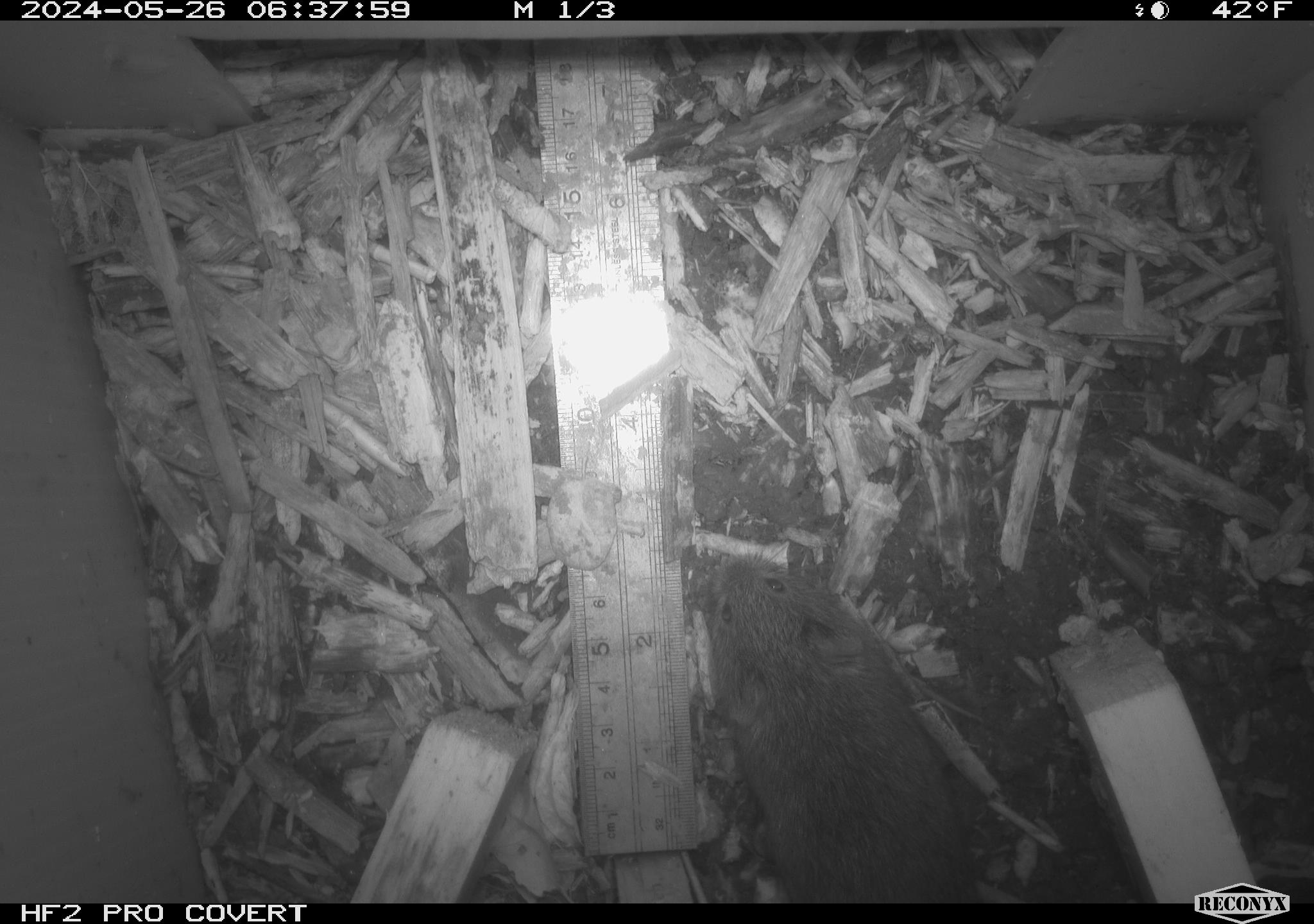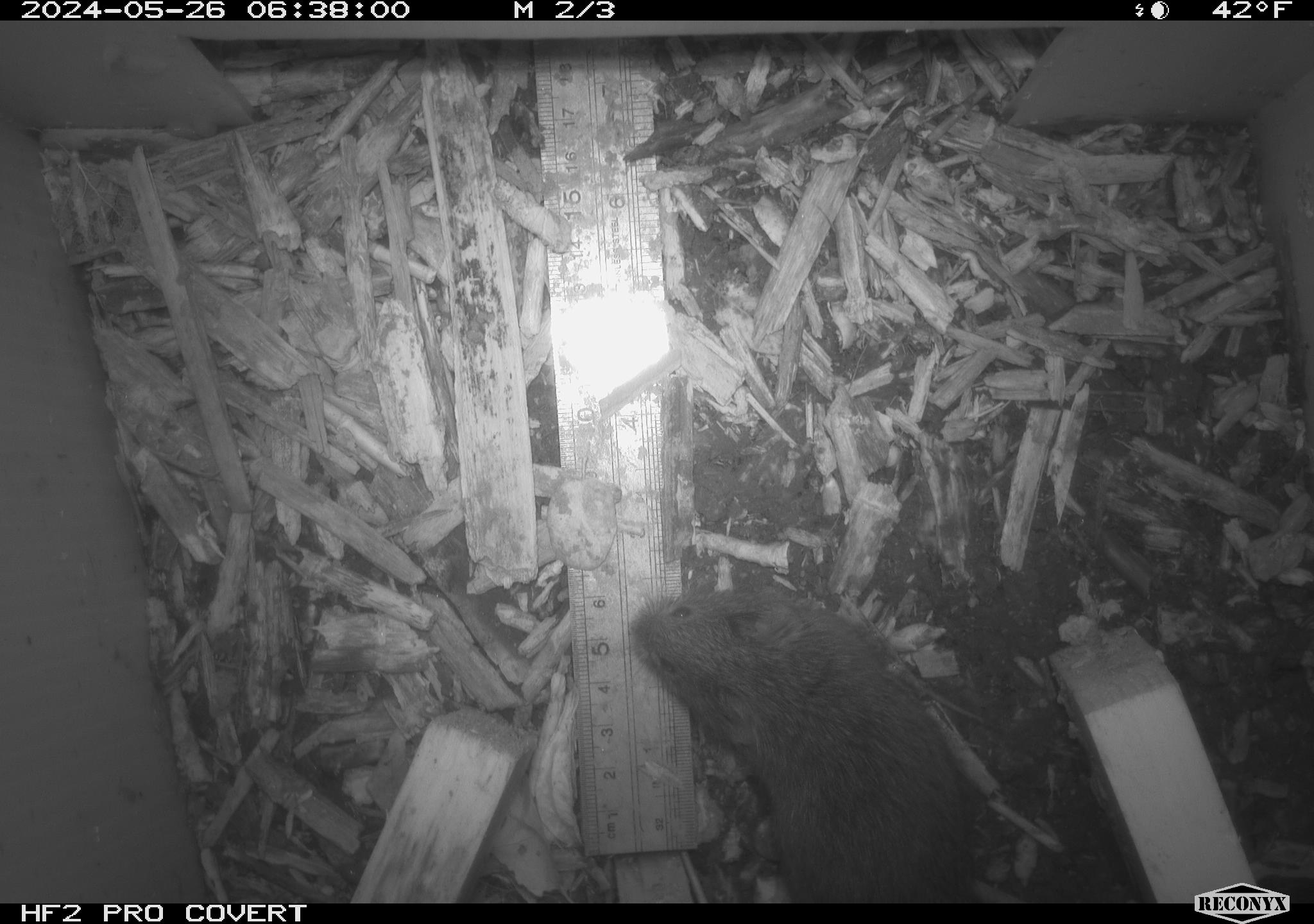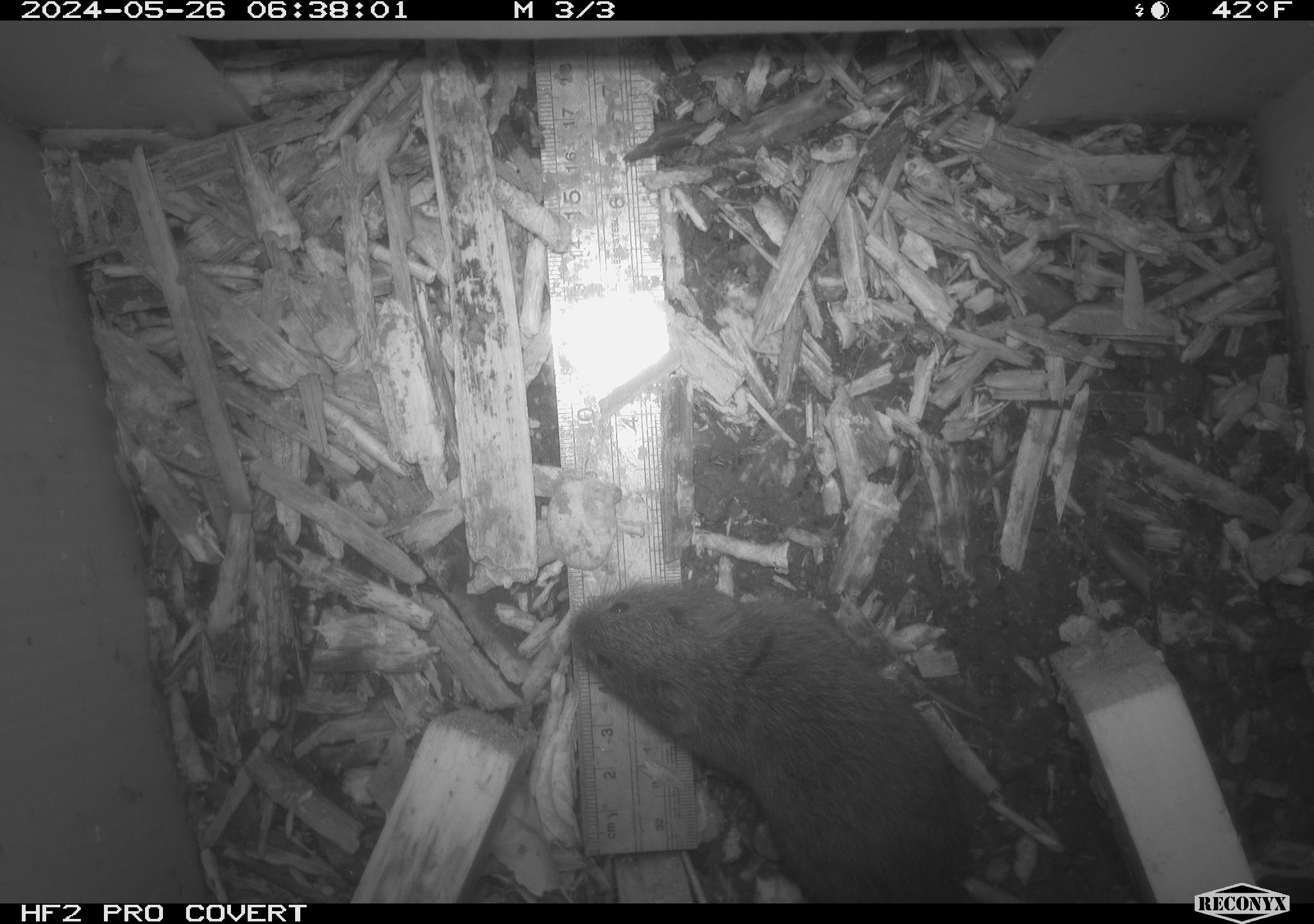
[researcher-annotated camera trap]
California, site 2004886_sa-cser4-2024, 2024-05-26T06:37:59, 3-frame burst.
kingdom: Animalia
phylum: Chordata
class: Mammalia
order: Rodentia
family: Cricetidae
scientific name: Cricetidae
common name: hamsters, voles, lemmings, and allies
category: cricetidae family